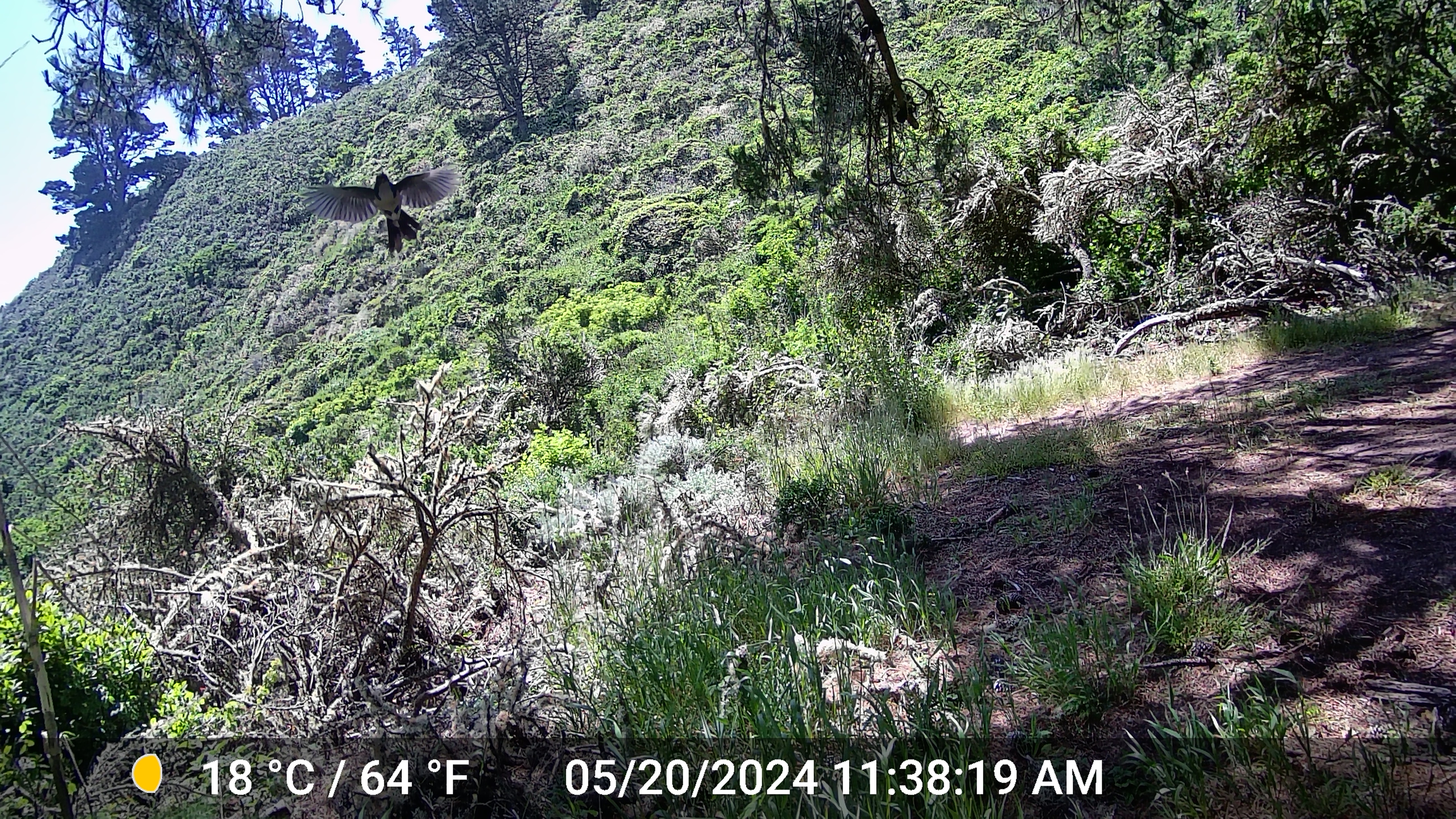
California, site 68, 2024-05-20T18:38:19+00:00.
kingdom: Animalia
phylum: Chordata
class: Aves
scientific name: Aves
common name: bird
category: unknown bird